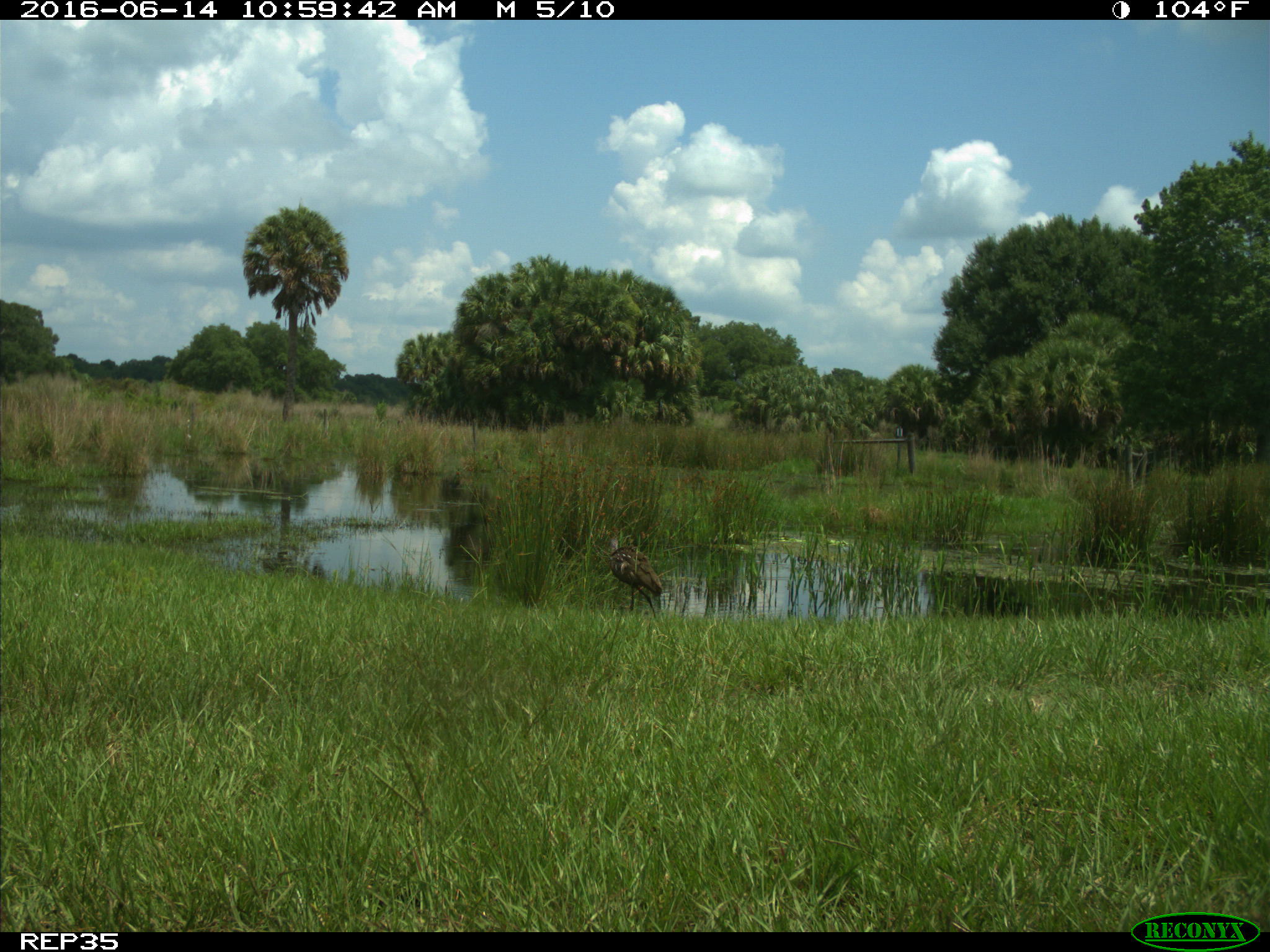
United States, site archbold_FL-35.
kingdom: Animalia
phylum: Chordata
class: Aves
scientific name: Aves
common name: birds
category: unidentified bird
Unidentified bird (birds) (Aves).